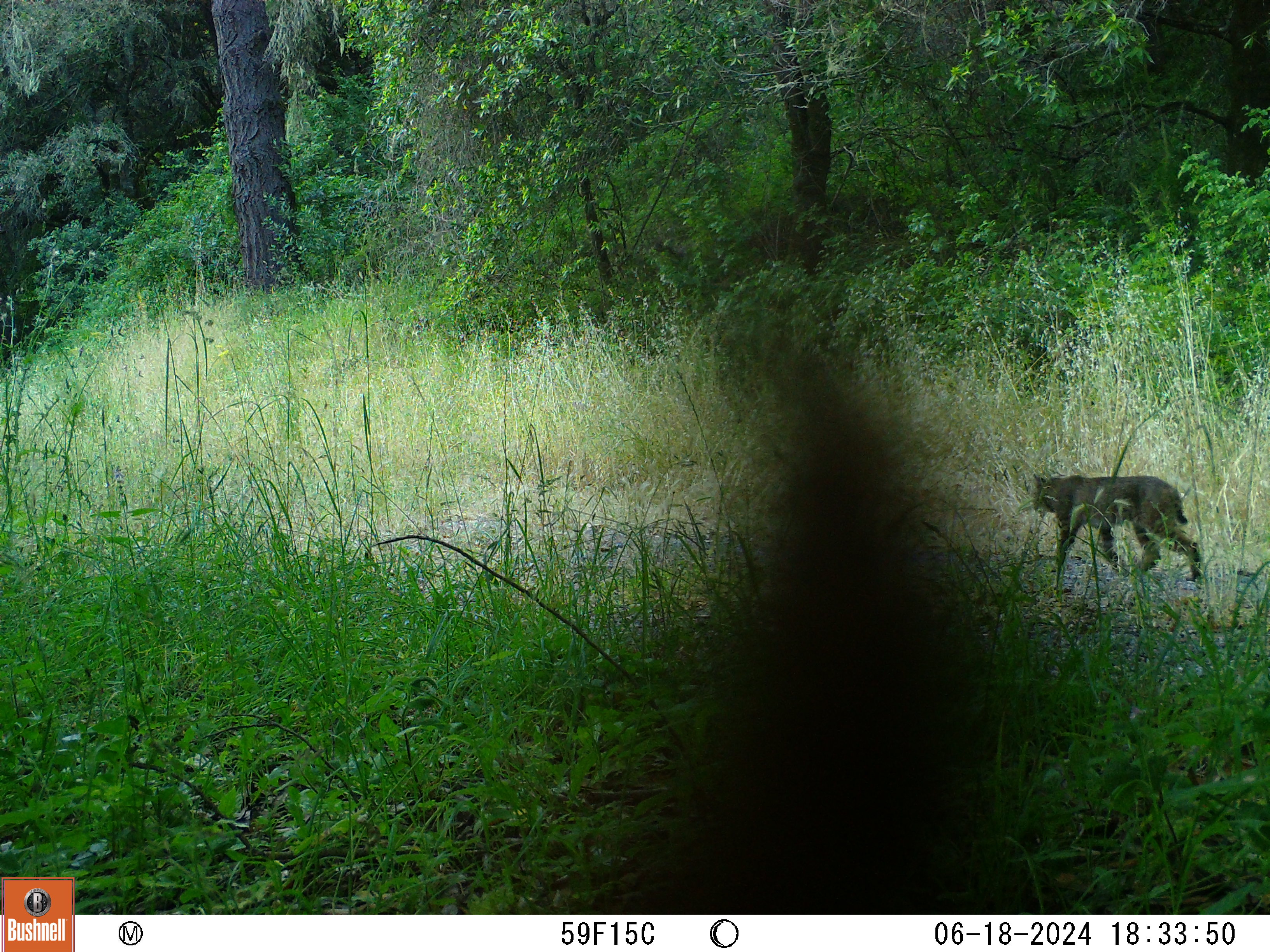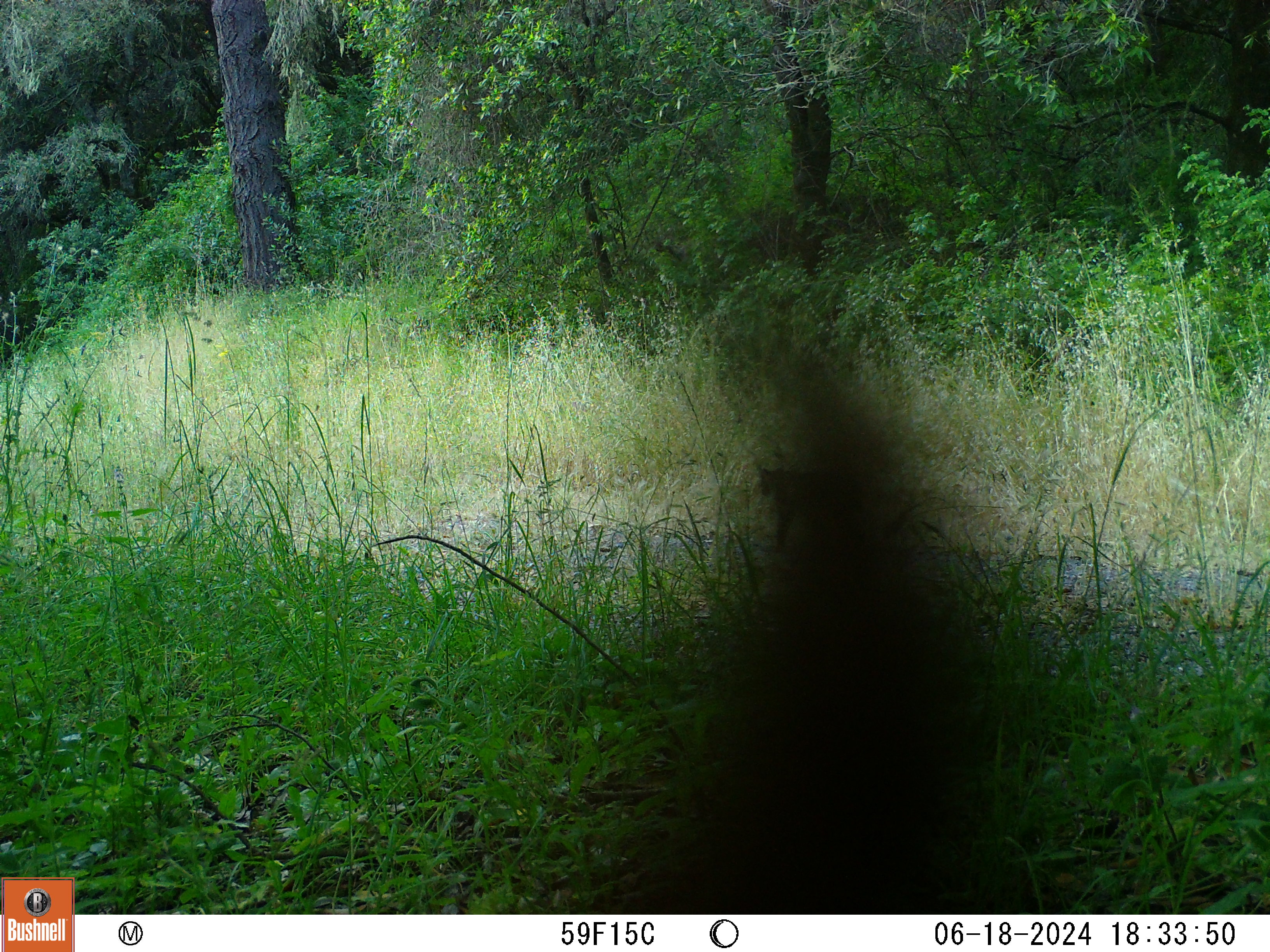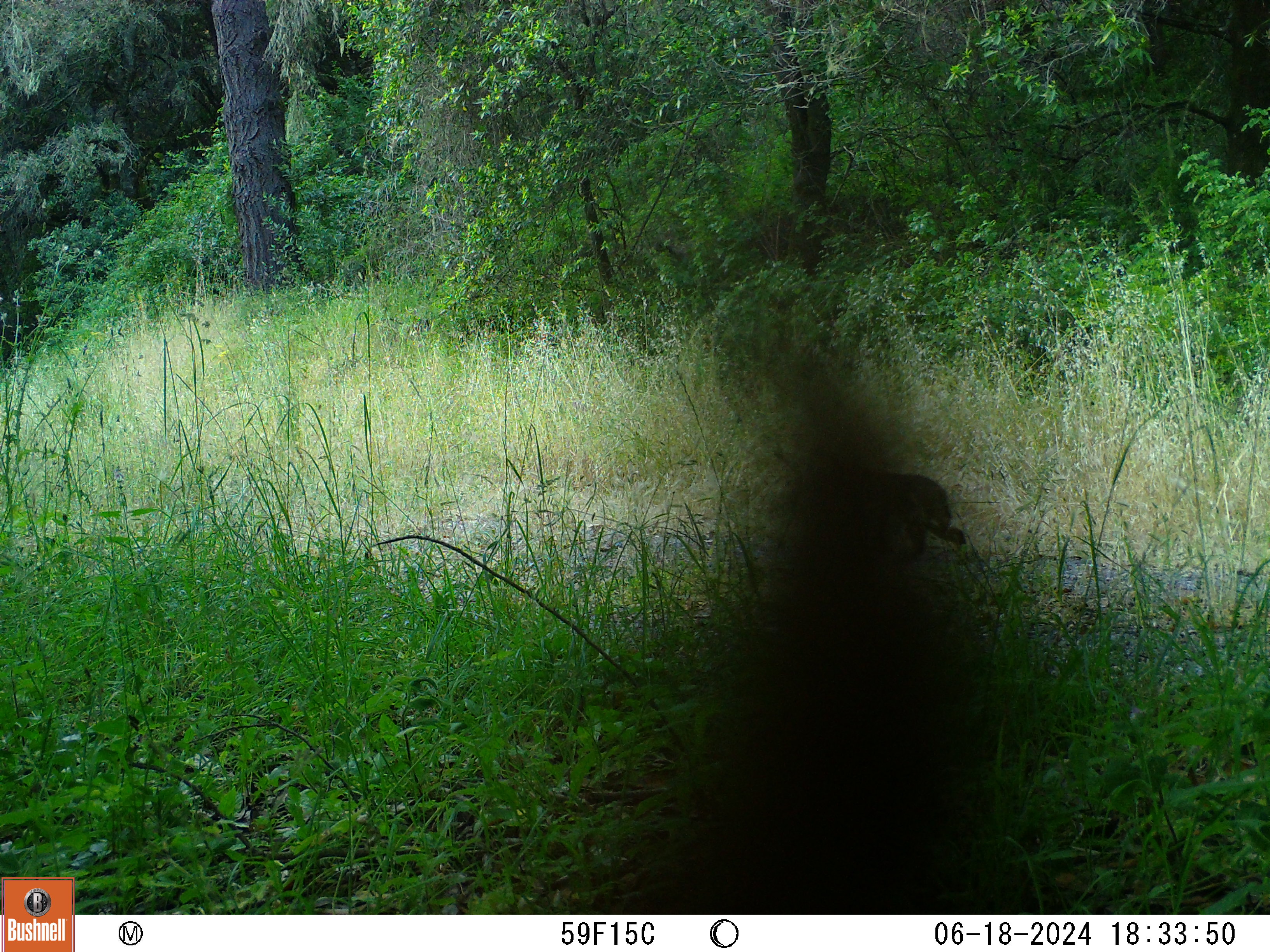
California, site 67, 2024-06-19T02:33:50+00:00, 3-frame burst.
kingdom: Animalia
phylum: Chordata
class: Mammalia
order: Carnivora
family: Felidae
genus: Lynx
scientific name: Lynx rufus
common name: bobcat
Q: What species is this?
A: Bobcat (Lynx rufus).